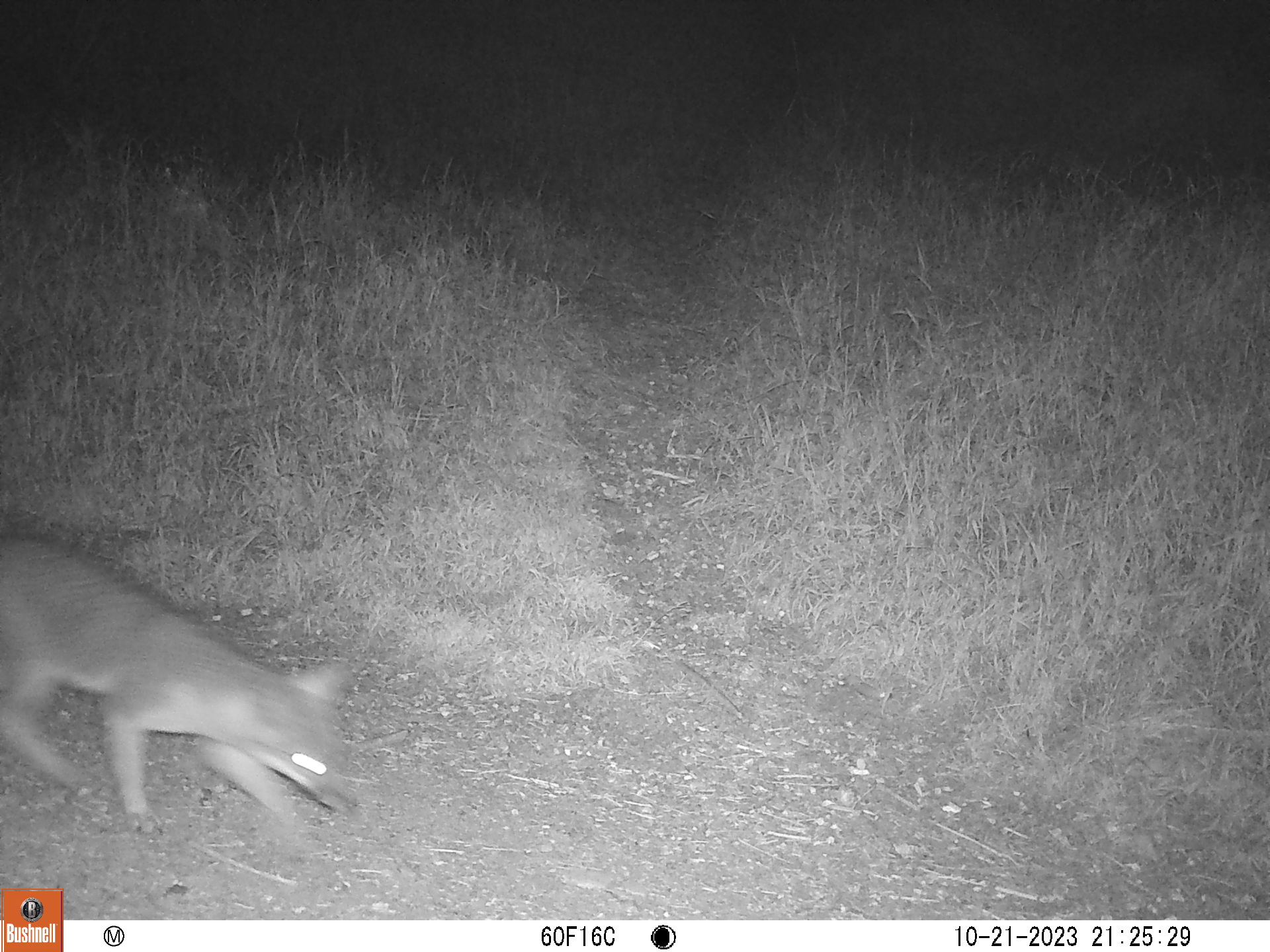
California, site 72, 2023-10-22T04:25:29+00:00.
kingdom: Animalia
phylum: Chordata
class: Mammalia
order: Carnivora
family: Canidae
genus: Urocyon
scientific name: Urocyon cinereoargenteus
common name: gray fox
Gray fox (Urocyon cinereoargenteus).